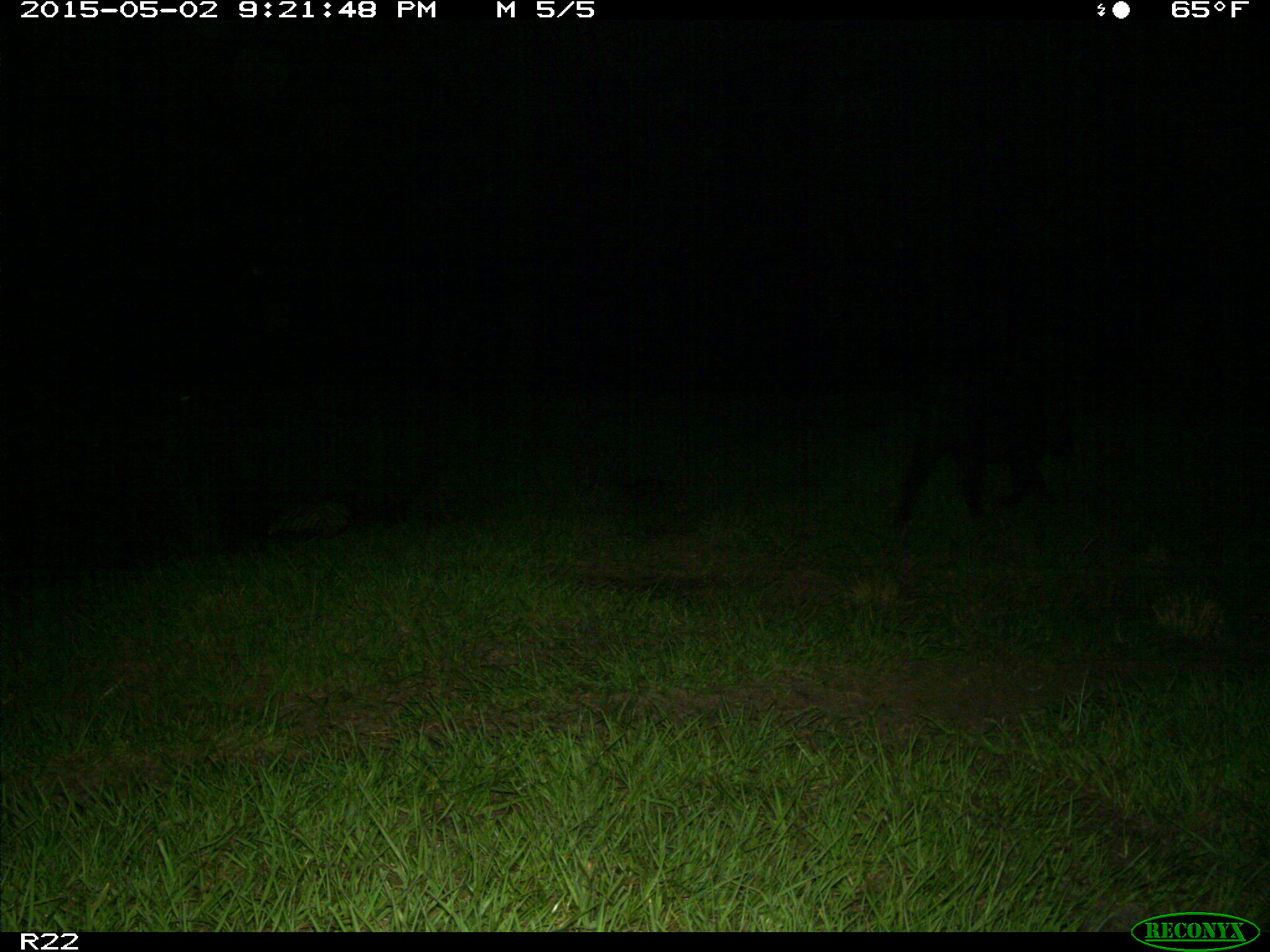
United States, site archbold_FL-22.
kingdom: Animalia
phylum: Chordata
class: Mammalia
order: Artiodactyla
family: Suidae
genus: Sus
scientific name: Sus scrofa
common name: wild boar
Sus scrofa (wild boar).